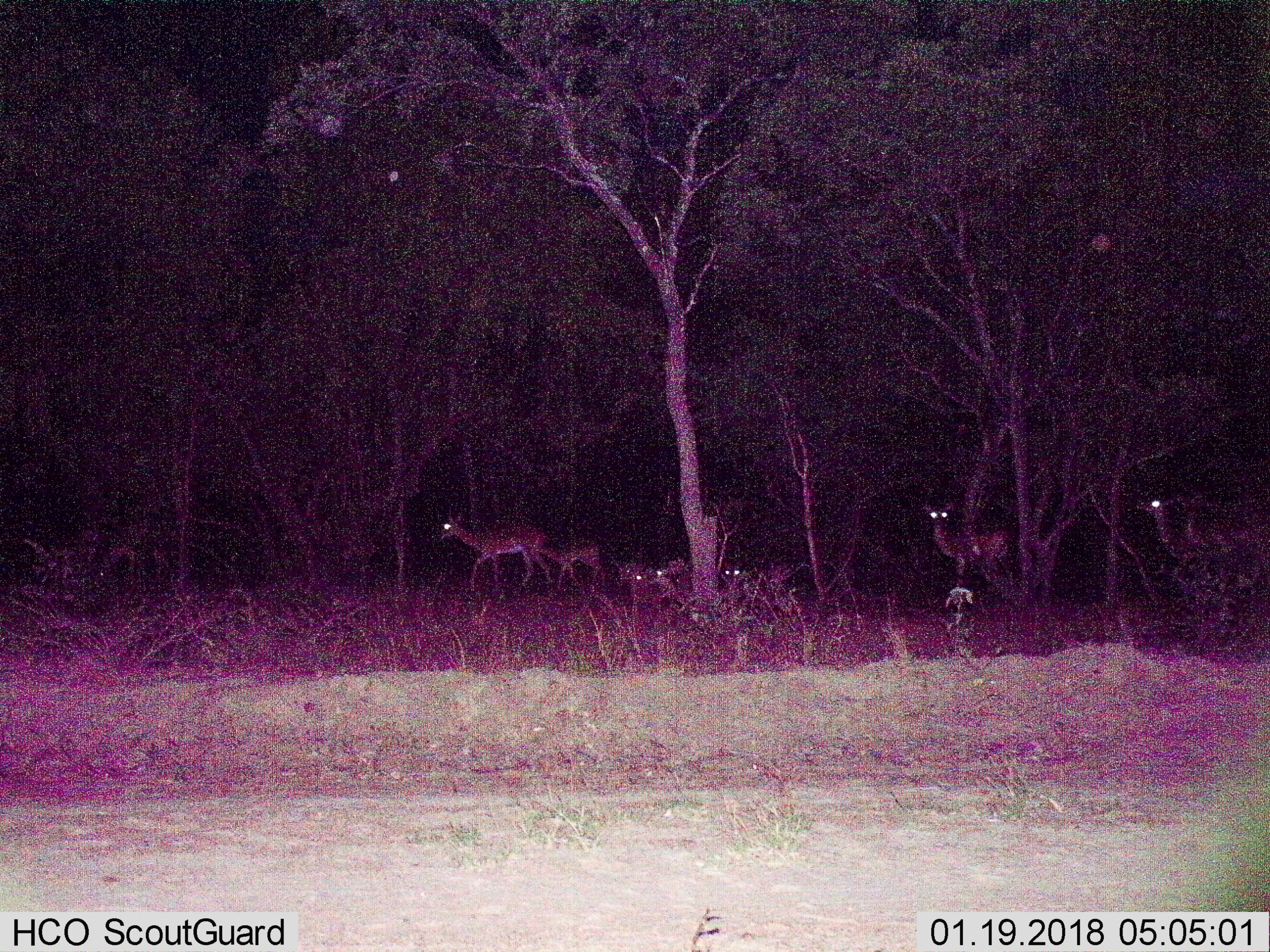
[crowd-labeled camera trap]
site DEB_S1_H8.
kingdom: Animalia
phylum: Chordata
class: Mammalia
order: Artiodactyla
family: Bovidae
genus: Aepyceros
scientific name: Aepyceros melampus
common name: impala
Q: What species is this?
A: Impala (Aepyceros melampus).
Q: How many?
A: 7.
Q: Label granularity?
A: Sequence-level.